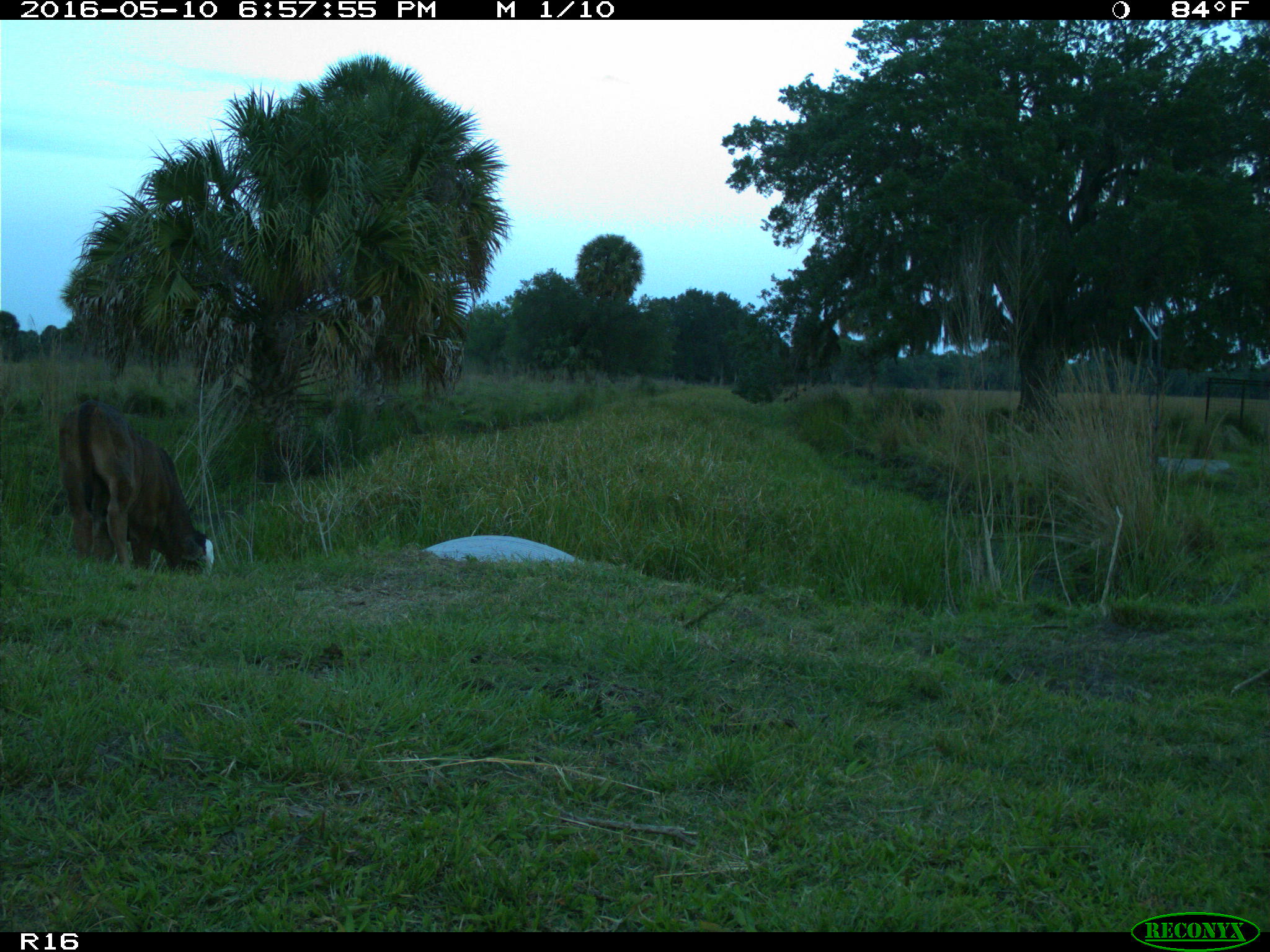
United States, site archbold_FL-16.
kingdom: Animalia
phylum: Chordata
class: Mammalia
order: Artiodactyla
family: Bovidae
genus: Bos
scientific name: Bos taurus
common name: domestic cow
Bos taurus (domestic cow).